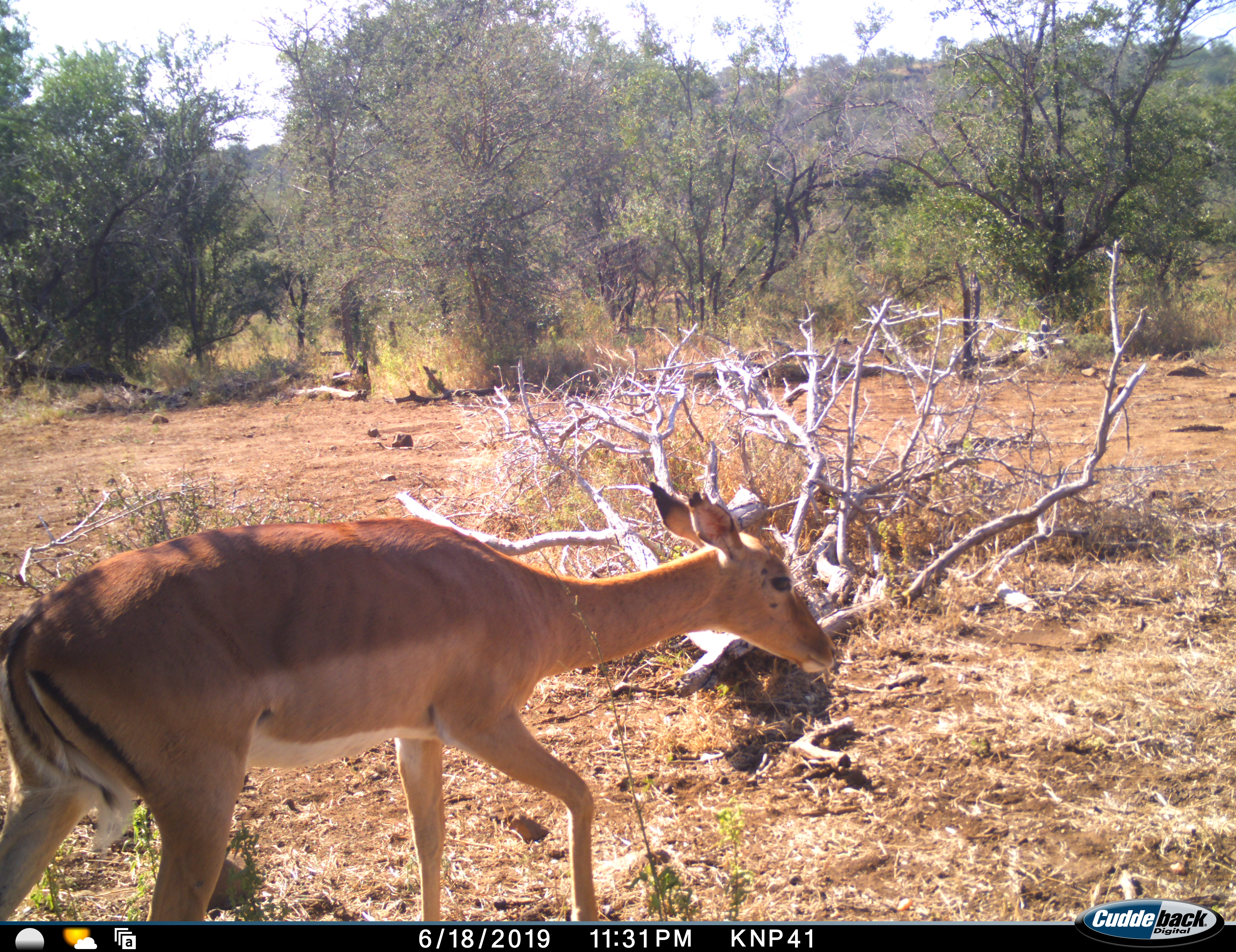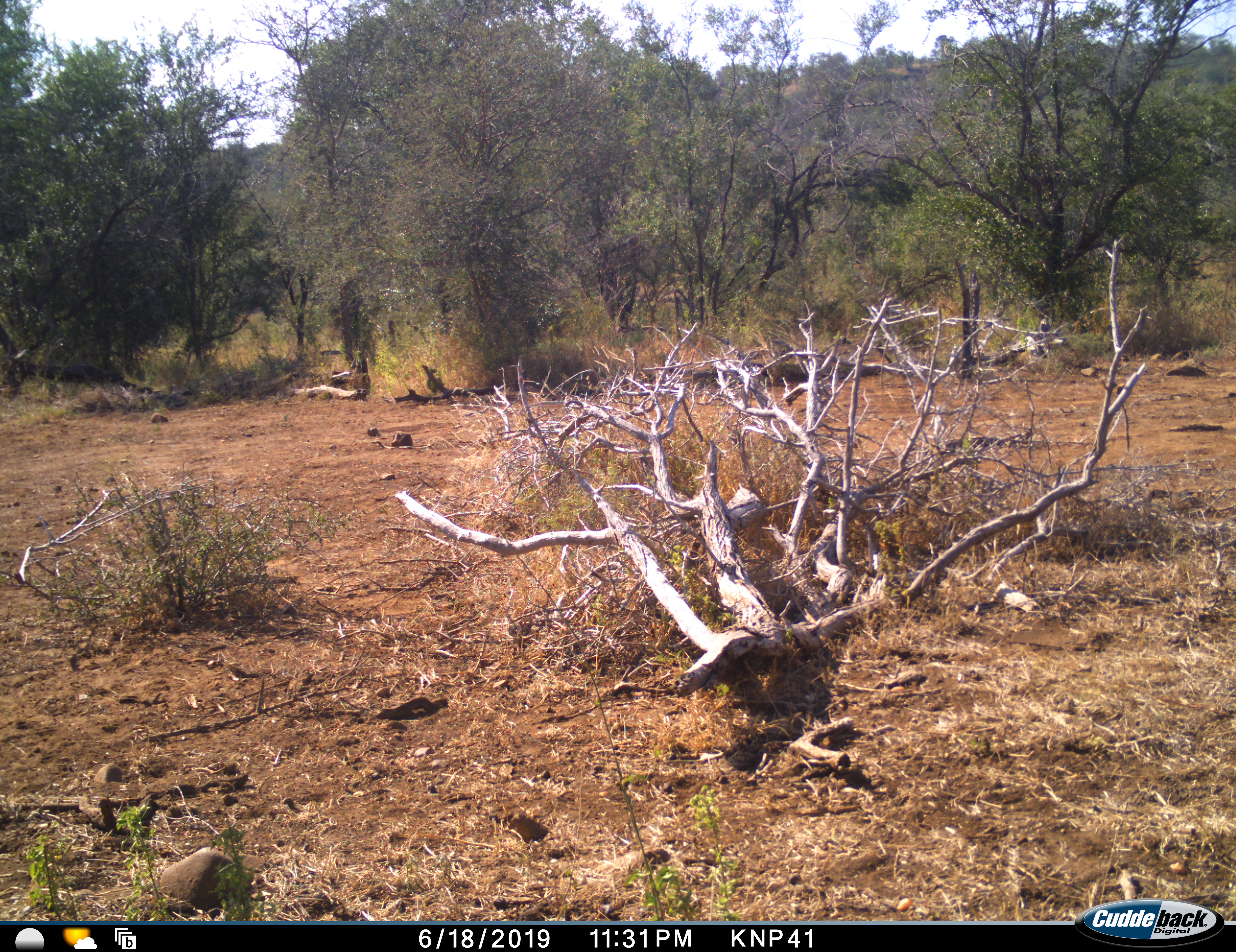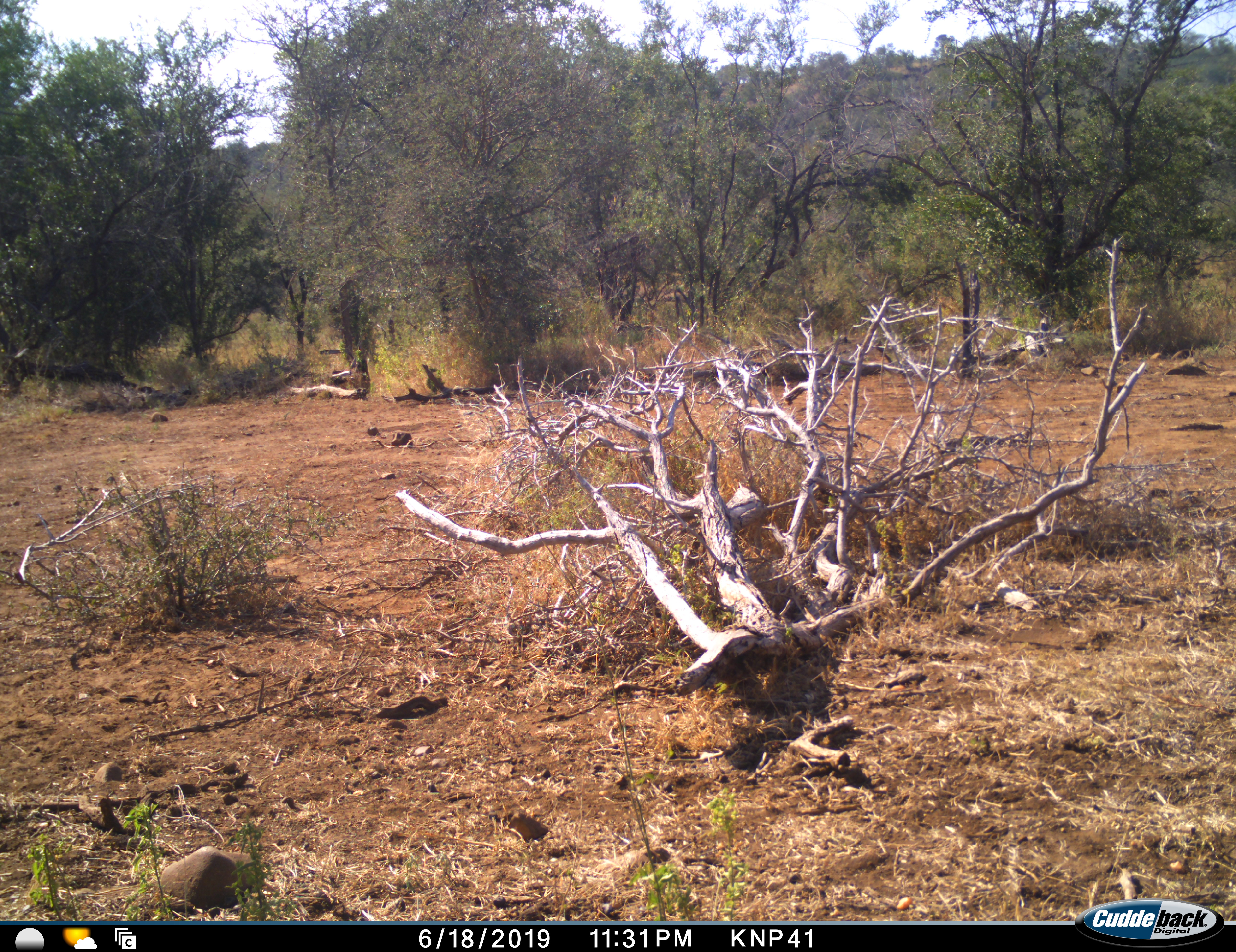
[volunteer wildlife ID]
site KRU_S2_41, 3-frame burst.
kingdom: Animalia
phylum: Chordata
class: Mammalia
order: Artiodactyla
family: Bovidae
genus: Aepyceros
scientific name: Aepyceros melampus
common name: impala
Impala (Aepyceros melampus), count 1. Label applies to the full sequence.